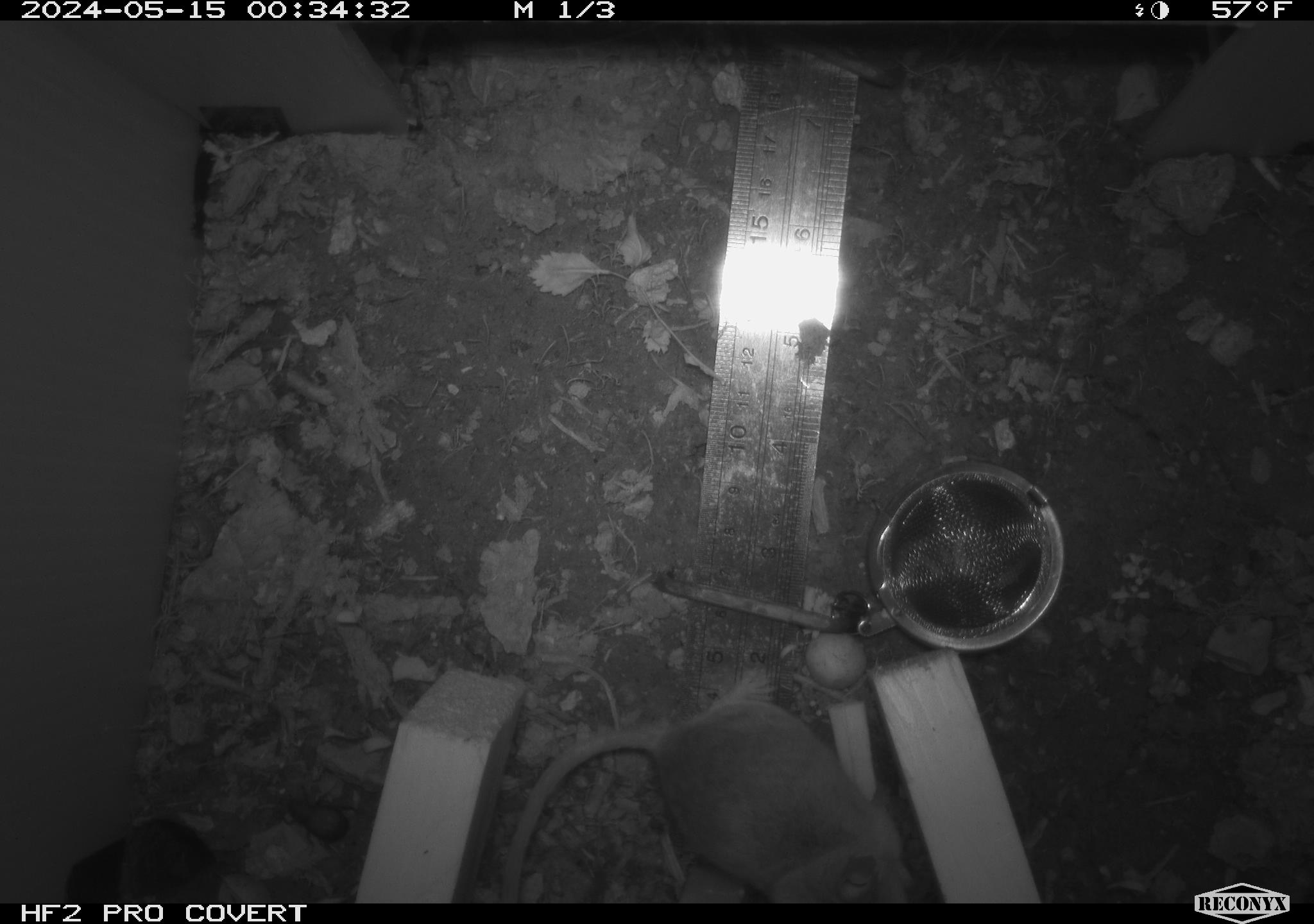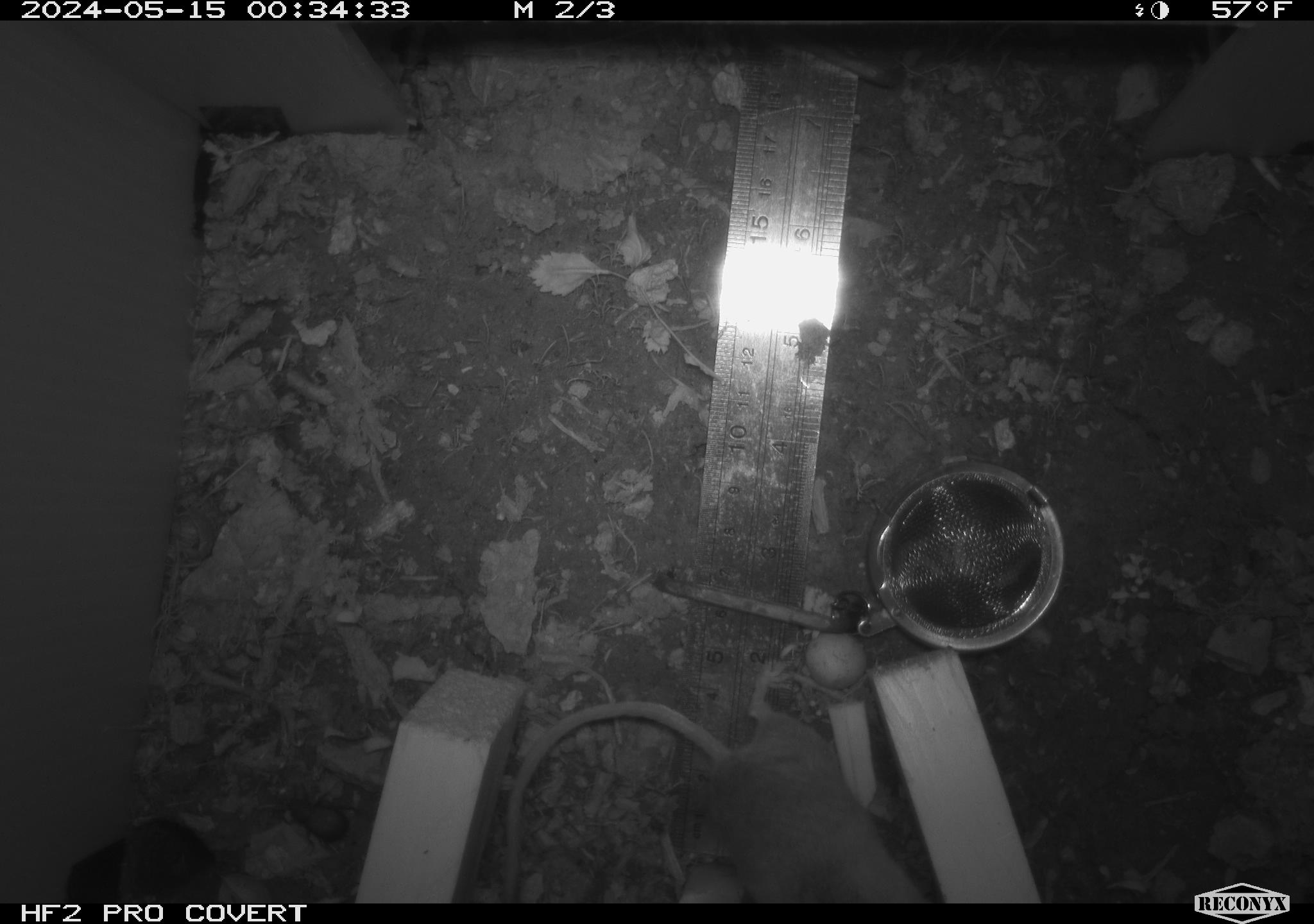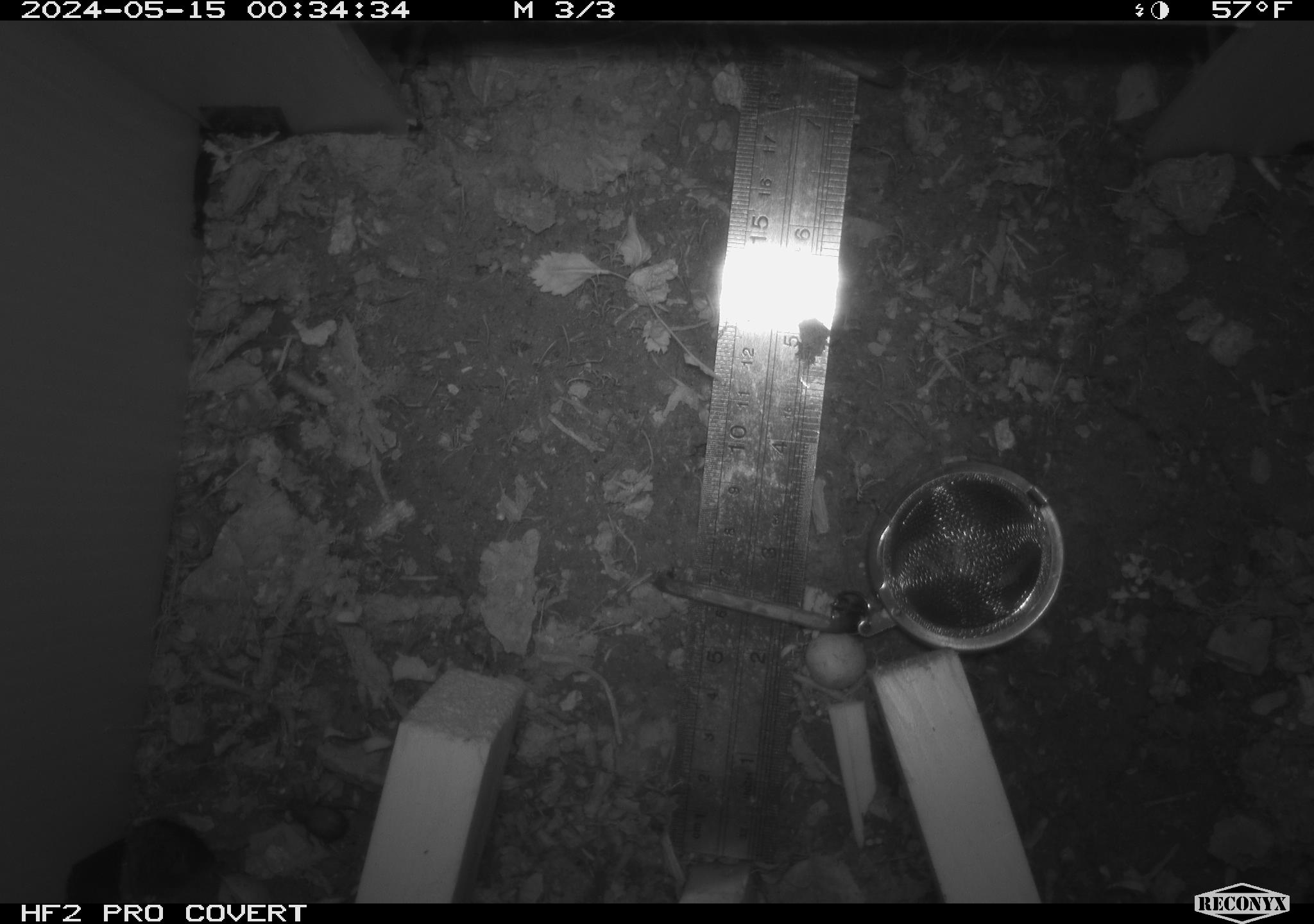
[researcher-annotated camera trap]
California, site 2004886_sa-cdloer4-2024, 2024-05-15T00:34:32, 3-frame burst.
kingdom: Animalia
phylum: Chordata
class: Mammalia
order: Rodentia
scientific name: Rodentia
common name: mouse species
Mouse species (Rodentia).